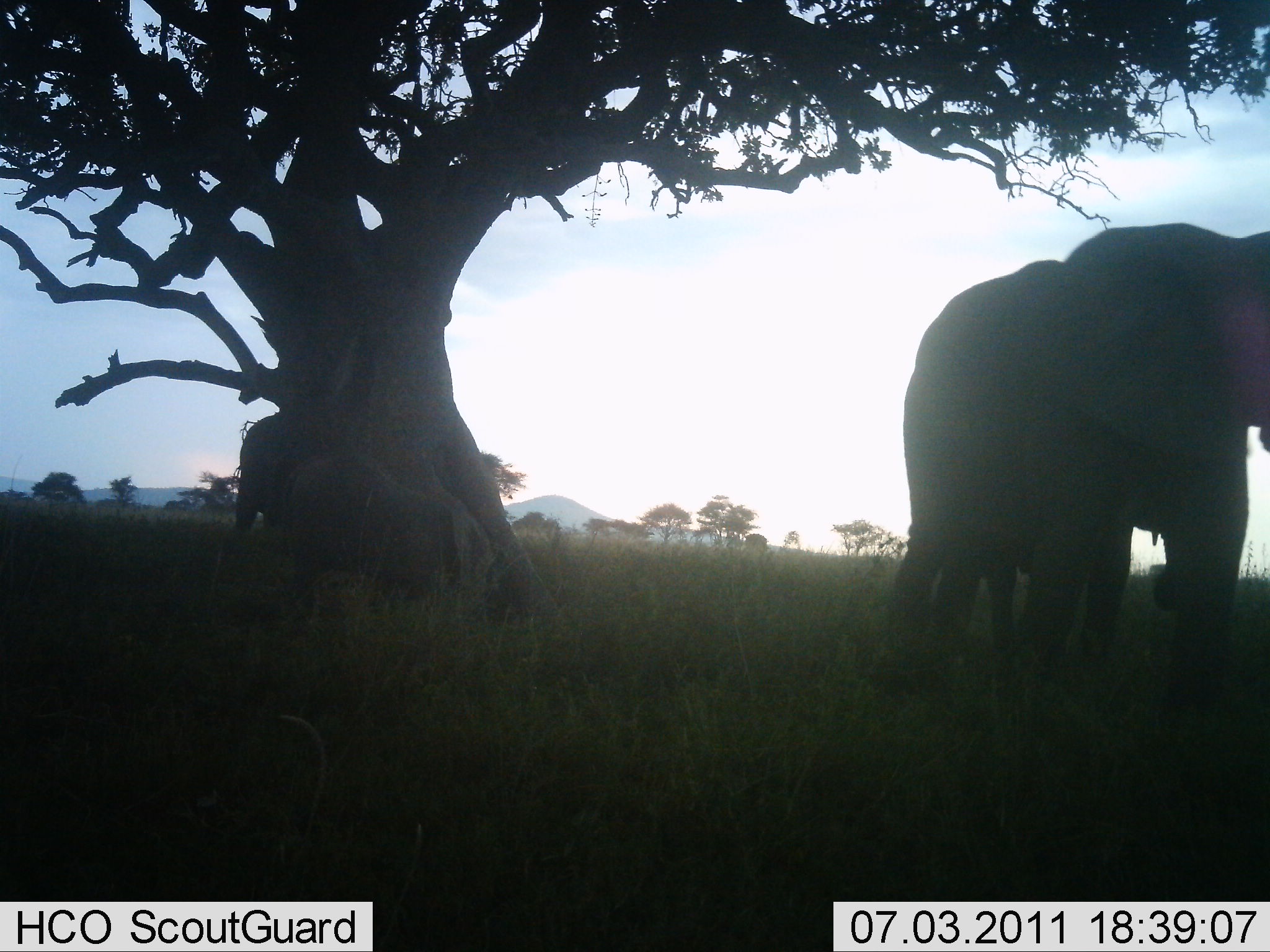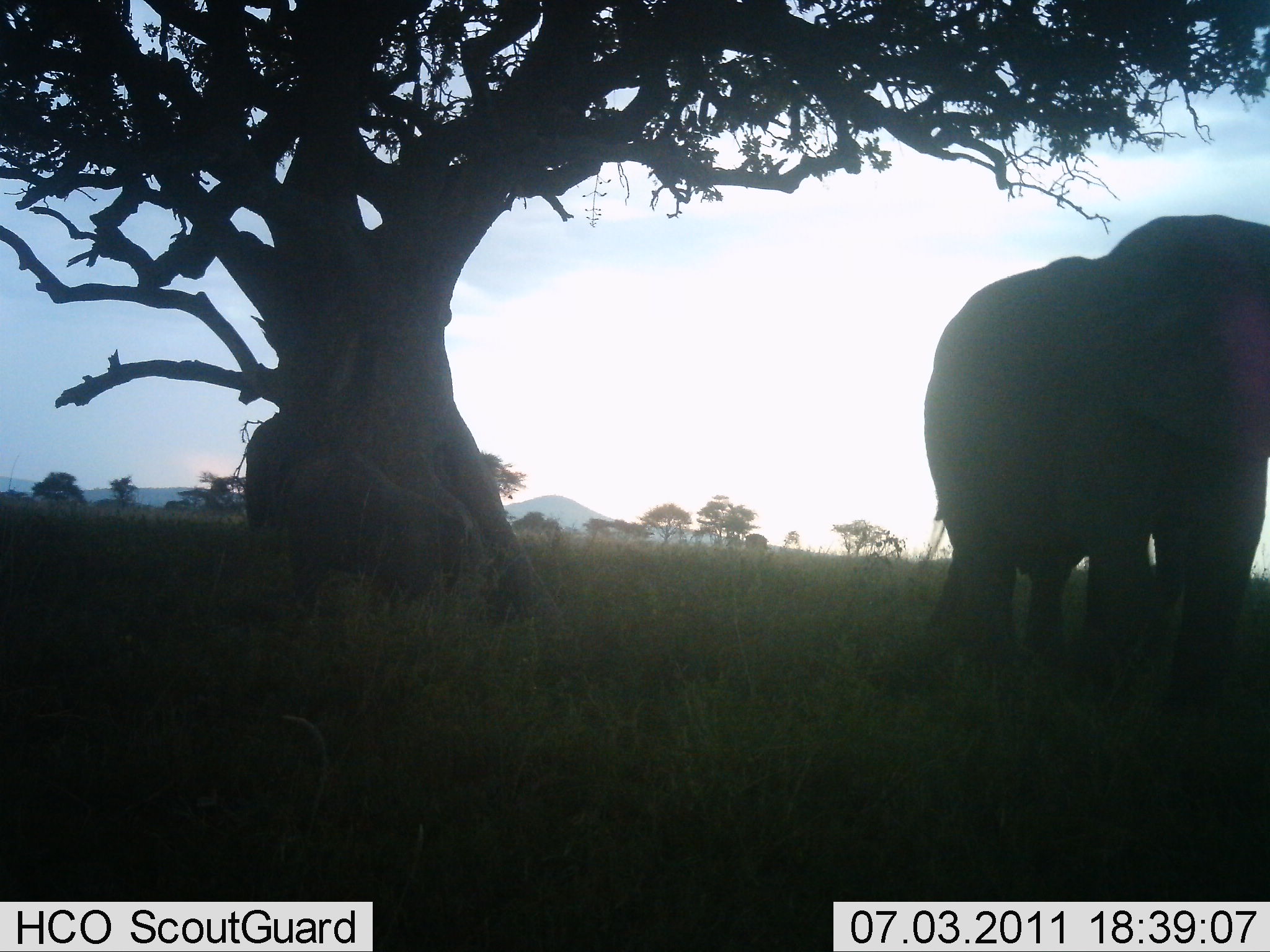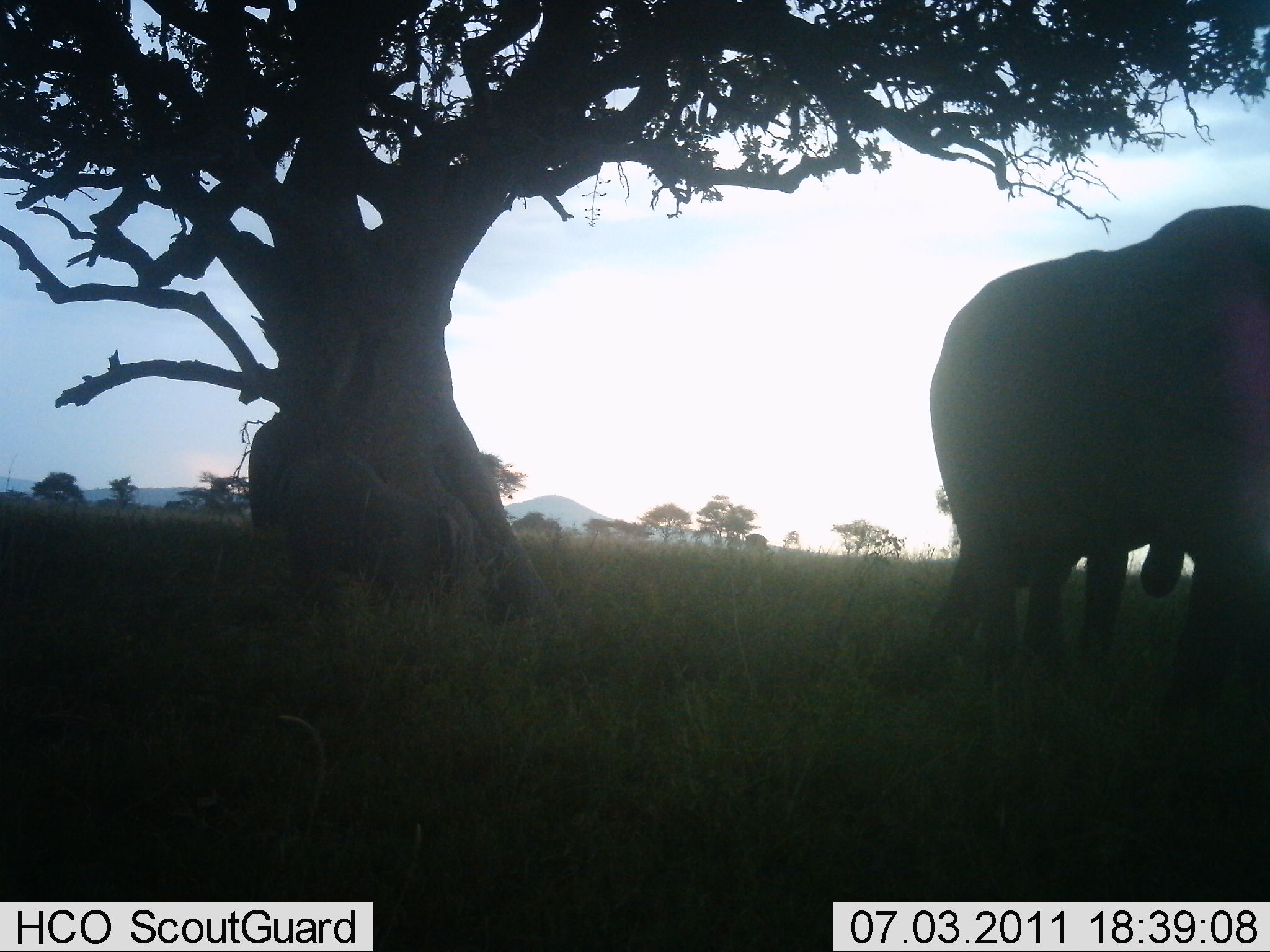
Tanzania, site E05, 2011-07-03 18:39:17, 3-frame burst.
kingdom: Animalia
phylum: Chordata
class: Mammalia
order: Proboscidea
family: Elephantidae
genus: Loxodonta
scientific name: Loxodonta africana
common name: african bush elephant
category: elephant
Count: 3.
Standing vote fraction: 50%.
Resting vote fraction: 10%.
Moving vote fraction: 70%.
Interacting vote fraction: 0%.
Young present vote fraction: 50%.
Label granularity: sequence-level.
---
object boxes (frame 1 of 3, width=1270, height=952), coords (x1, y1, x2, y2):
animal: (1025, 218, 1269, 694); (885, 254, 1073, 643); (274, 450, 488, 622); (228, 408, 446, 566)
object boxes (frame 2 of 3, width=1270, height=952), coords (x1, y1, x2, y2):
animal: (1076, 211, 1270, 668); (923, 250, 1113, 657); (270, 447, 471, 623); (243, 411, 448, 569)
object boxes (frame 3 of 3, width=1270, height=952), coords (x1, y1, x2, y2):
animal: (983, 200, 1269, 672); (921, 252, 1185, 662); (247, 410, 438, 578); (276, 447, 462, 615); (247, 411, 426, 560)